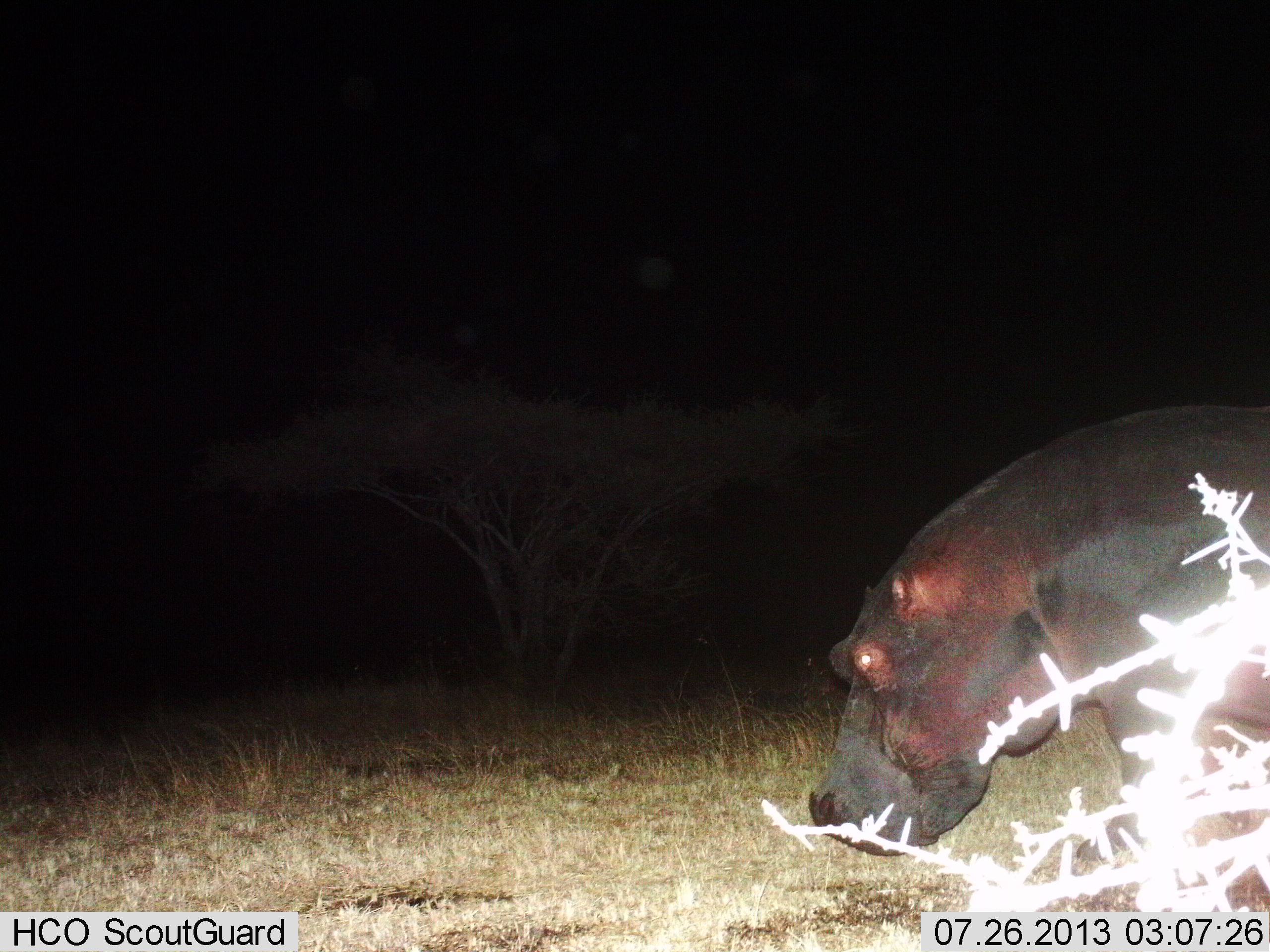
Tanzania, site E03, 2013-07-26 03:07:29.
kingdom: Animalia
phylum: Chordata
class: Mammalia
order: Artiodactyla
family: Hippopotamidae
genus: Hippopotamus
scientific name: Hippopotamus amphibius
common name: hippopotamus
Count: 1.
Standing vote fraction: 60%.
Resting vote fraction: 0%.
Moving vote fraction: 40%.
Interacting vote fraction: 0%.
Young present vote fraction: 0%.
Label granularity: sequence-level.